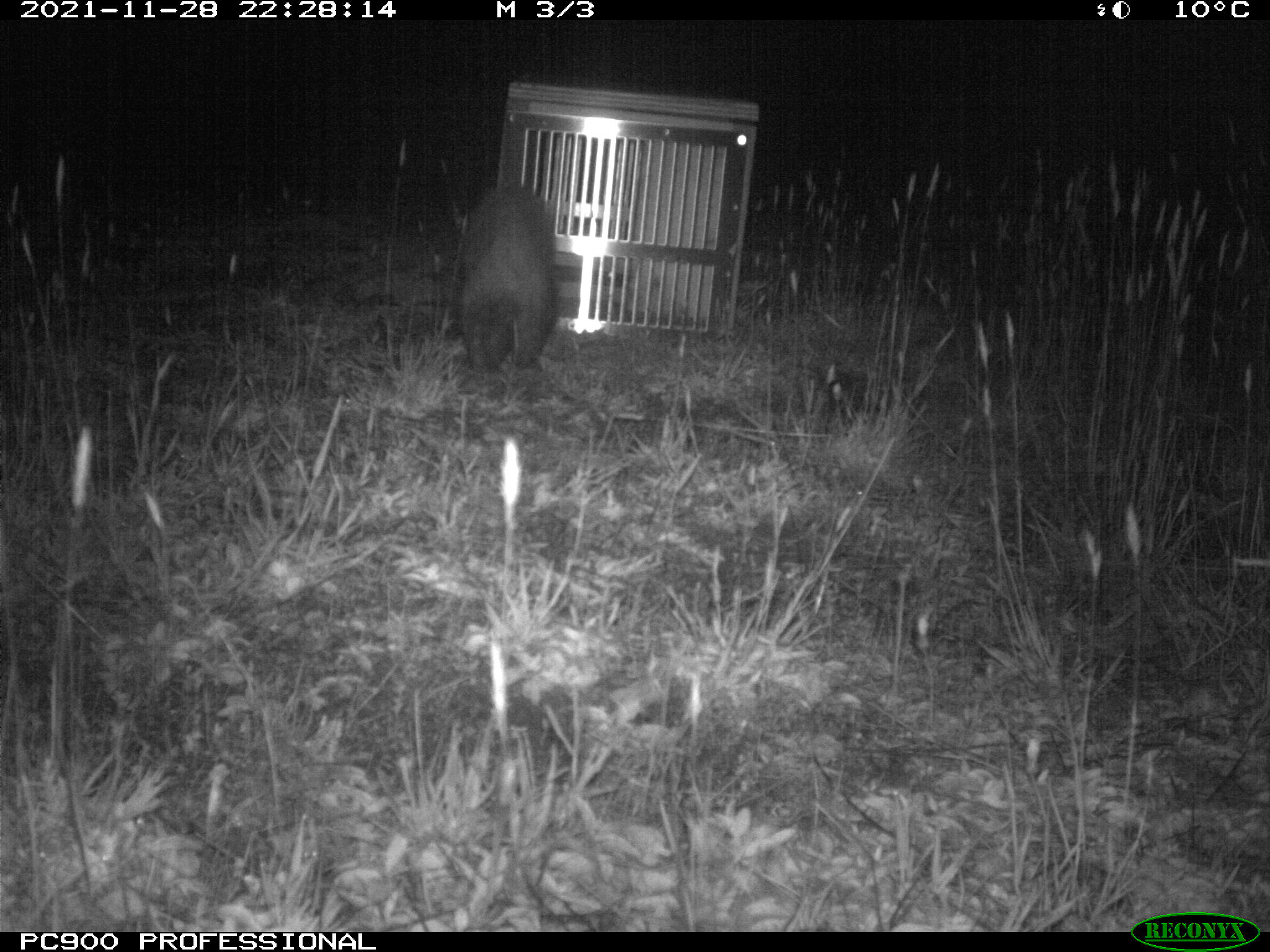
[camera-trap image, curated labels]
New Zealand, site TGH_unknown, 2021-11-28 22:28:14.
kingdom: Animalia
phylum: Chordata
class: Mammalia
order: Carnivora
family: Mustelidae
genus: Mustela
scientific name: Mustela furo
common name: ferret